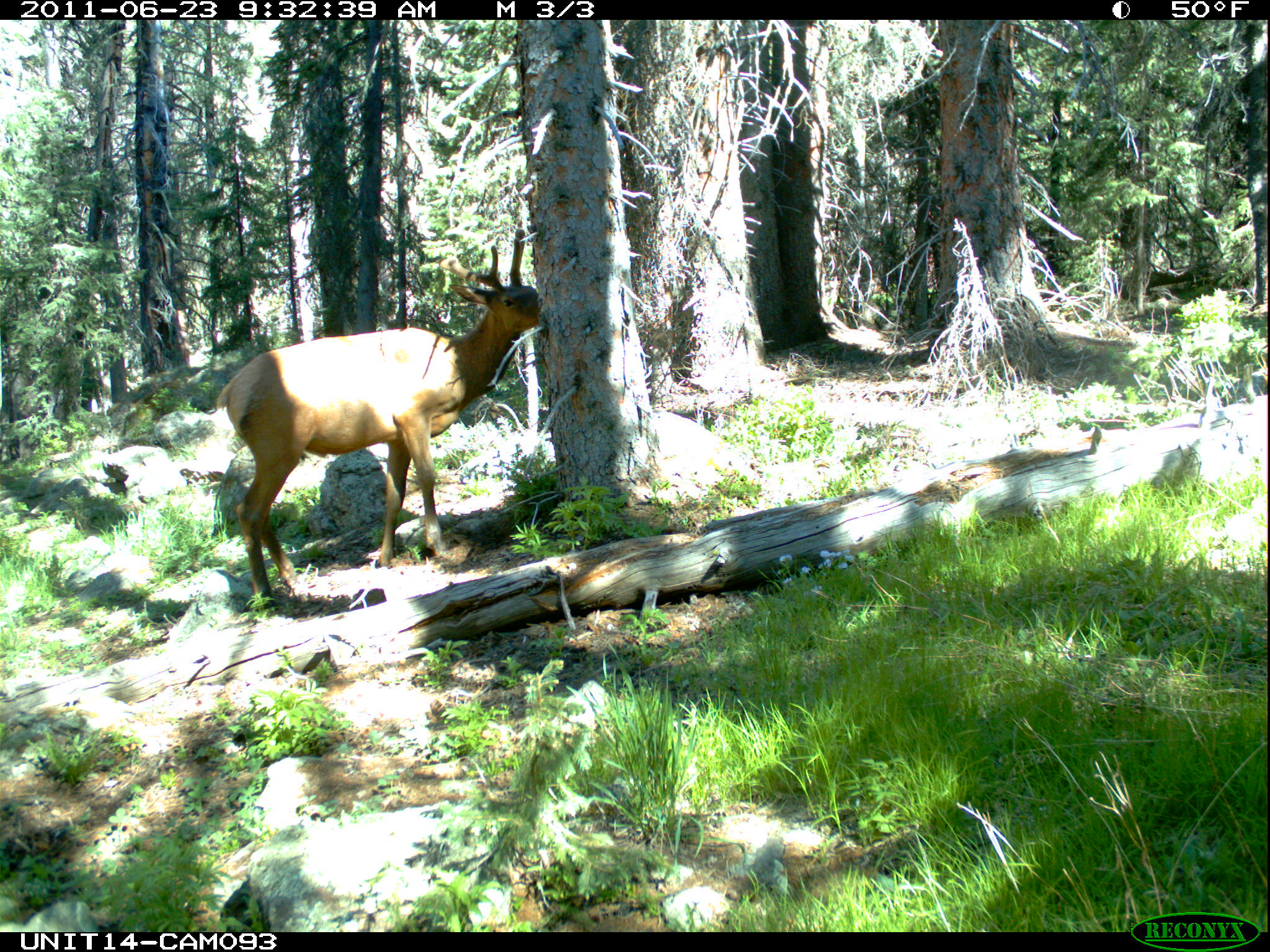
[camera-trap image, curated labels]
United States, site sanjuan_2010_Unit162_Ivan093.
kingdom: Animalia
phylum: Chordata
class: Mammalia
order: Artiodactyla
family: Cervidae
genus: Cervus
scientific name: Cervus elaphus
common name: red deer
Cervus elaphus (red deer).